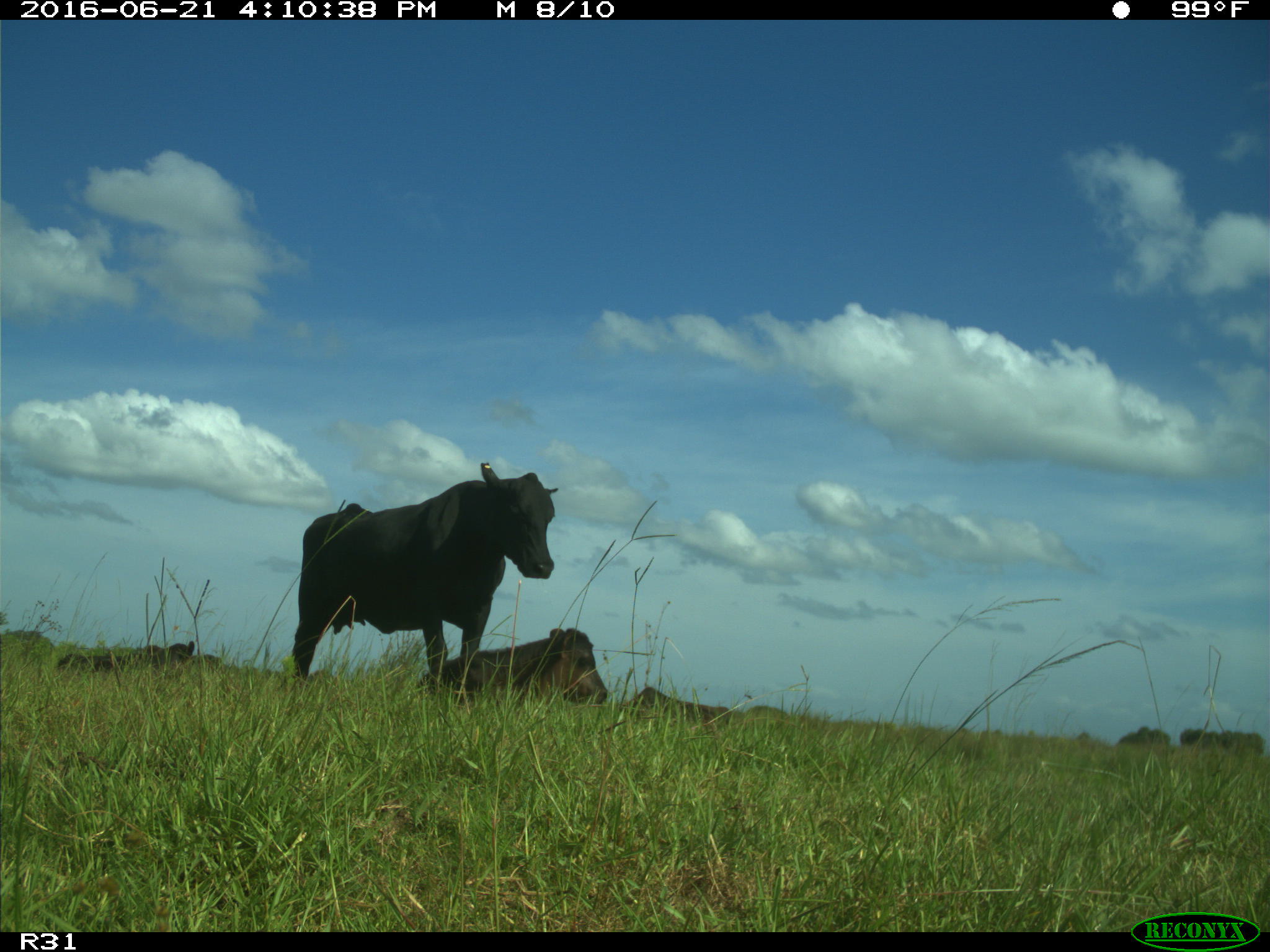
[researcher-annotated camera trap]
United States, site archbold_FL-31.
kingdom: Animalia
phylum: Chordata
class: Mammalia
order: Artiodactyla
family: Bovidae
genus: Bos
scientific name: Bos taurus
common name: domestic cow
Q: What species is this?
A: Bos taurus (domestic cow).